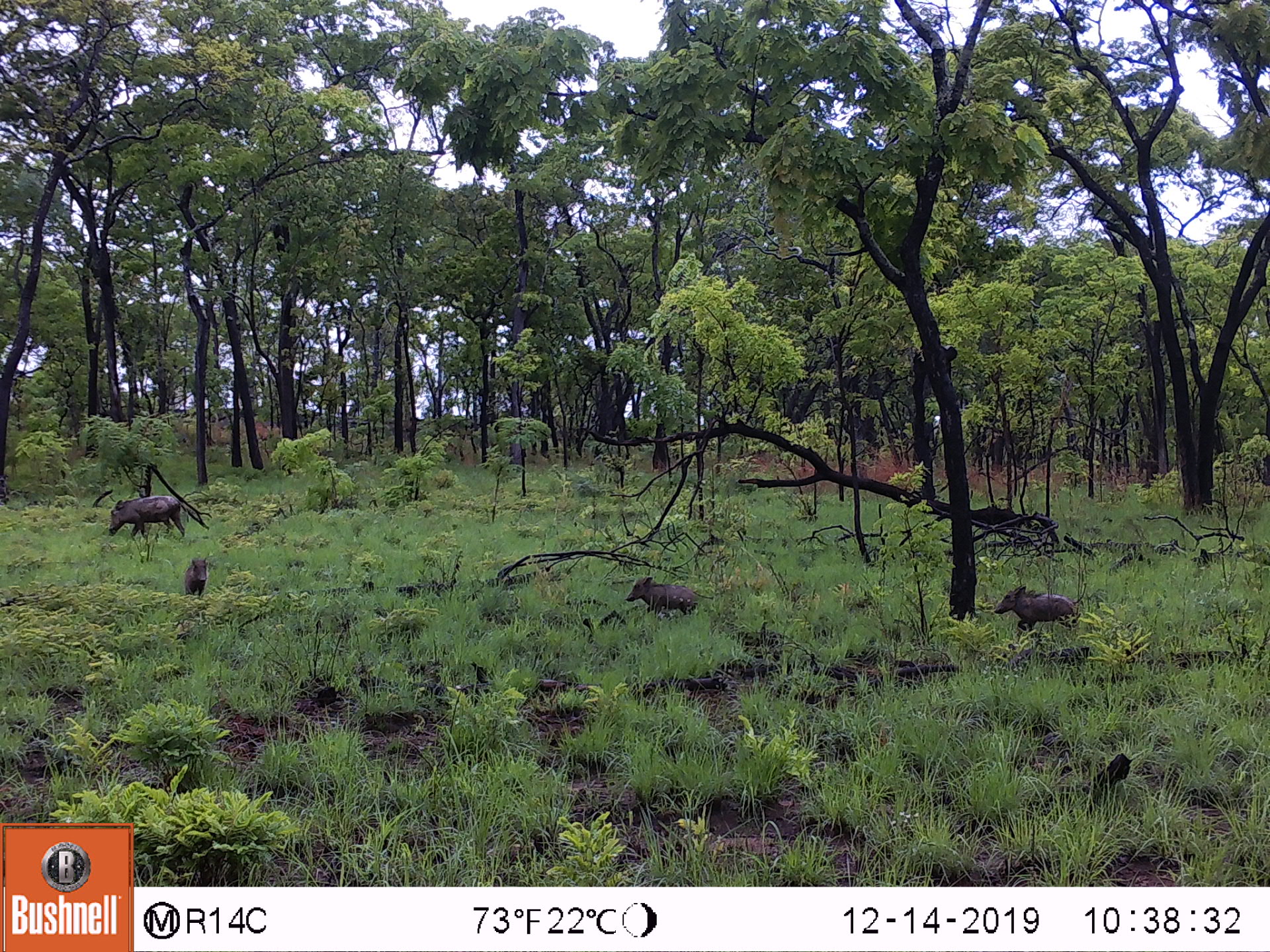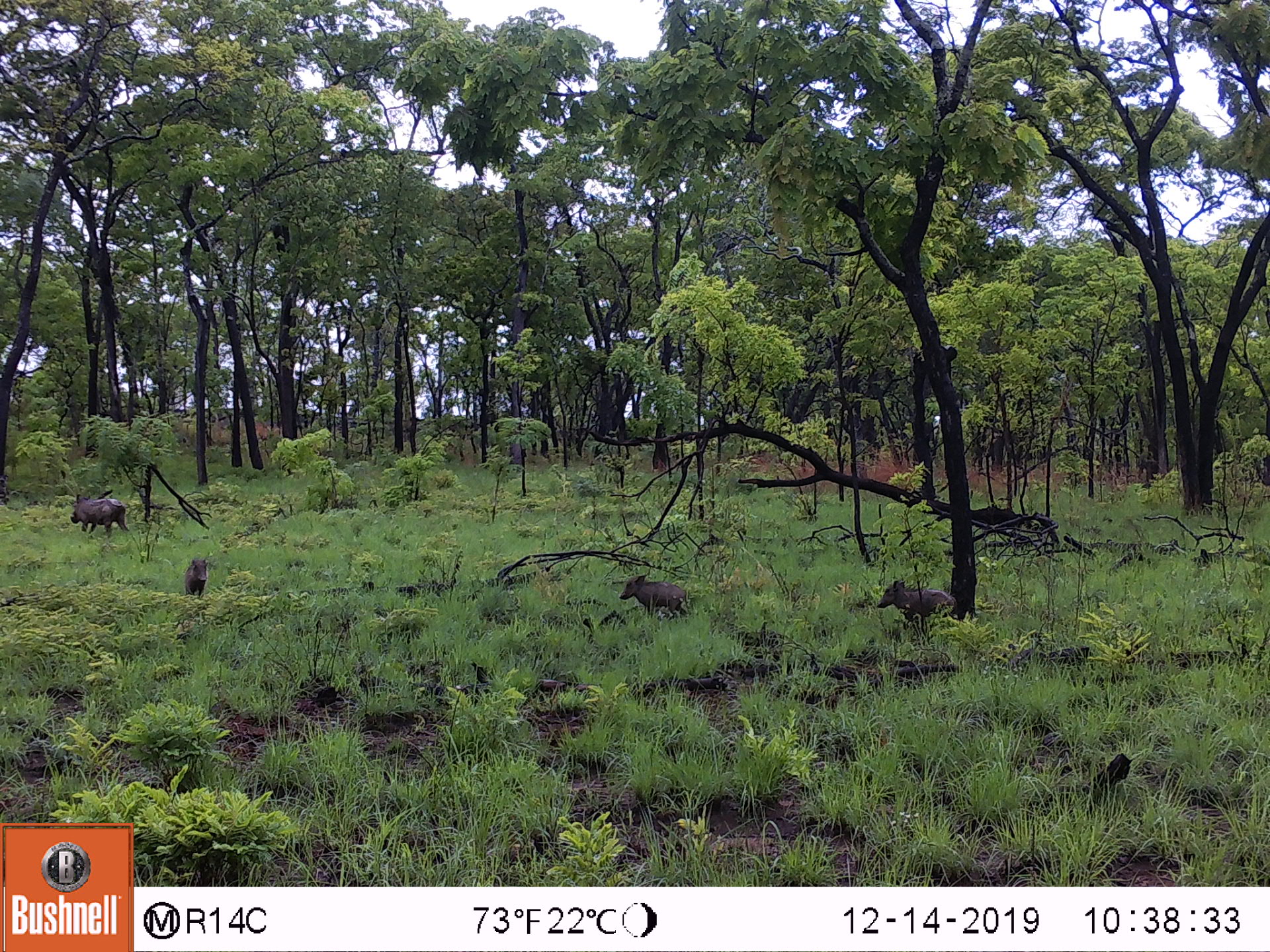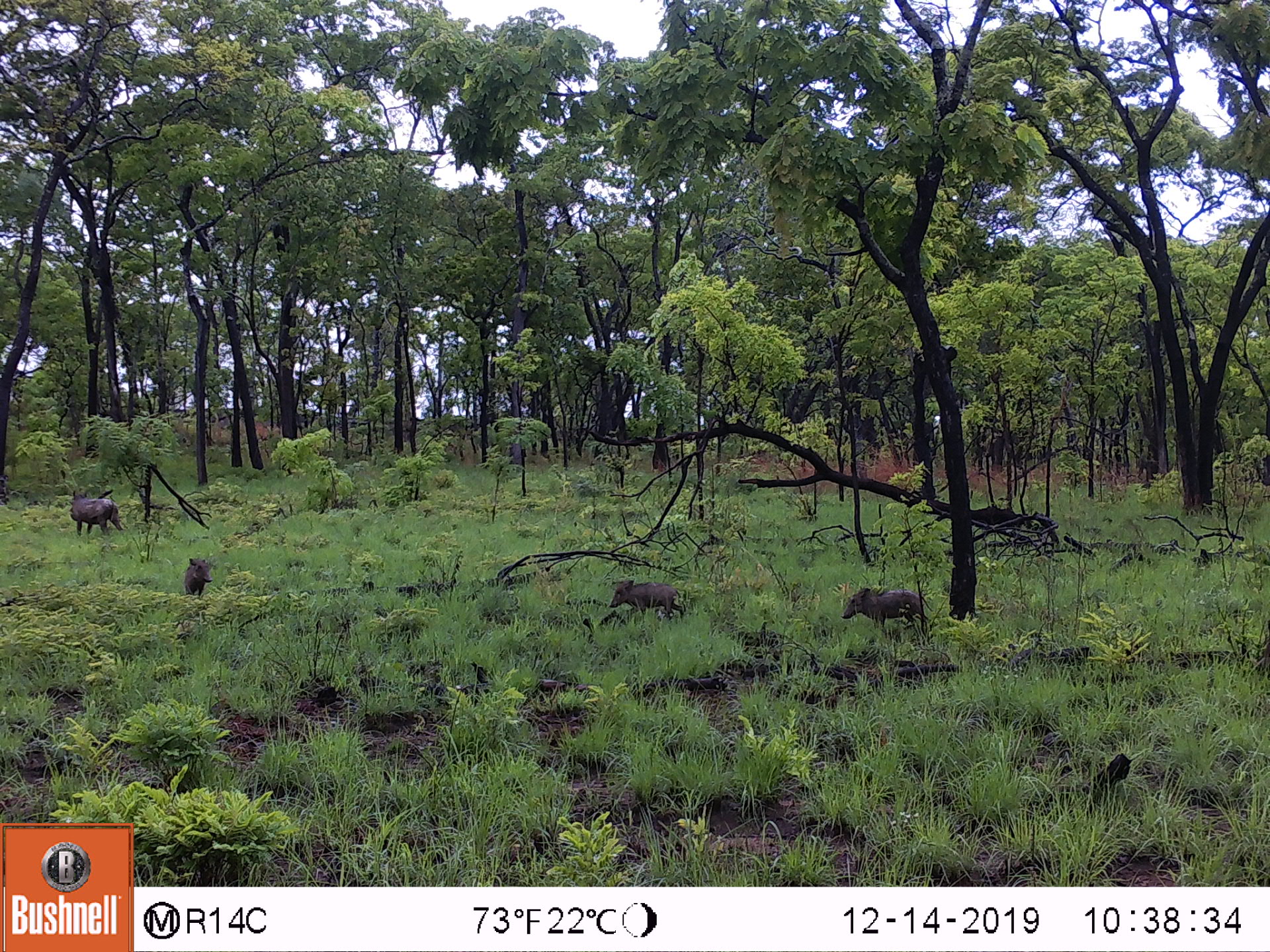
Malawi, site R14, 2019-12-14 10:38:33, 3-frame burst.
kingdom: Animalia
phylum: Chordata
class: Mammalia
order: Artiodactyla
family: Suidae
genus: Phacochoerus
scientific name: Phacochoerus africanus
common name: common warthog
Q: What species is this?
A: Common warthog (Phacochoerus africanus).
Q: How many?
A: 4.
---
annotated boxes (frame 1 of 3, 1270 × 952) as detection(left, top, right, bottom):
common warthog: detection(991, 585, 1079, 634); detection(101, 495, 184, 542); detection(627, 574, 703, 619); detection(177, 555, 214, 597)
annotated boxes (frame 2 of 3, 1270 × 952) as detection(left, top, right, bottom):
common warthog: detection(867, 579, 954, 630); detection(614, 576, 691, 616); detection(72, 495, 133, 539); detection(177, 557, 211, 598)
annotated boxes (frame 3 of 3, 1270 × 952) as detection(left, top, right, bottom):
common warthog: detection(838, 584, 929, 630); detection(612, 577, 690, 621); detection(67, 488, 128, 542); detection(182, 555, 216, 603)